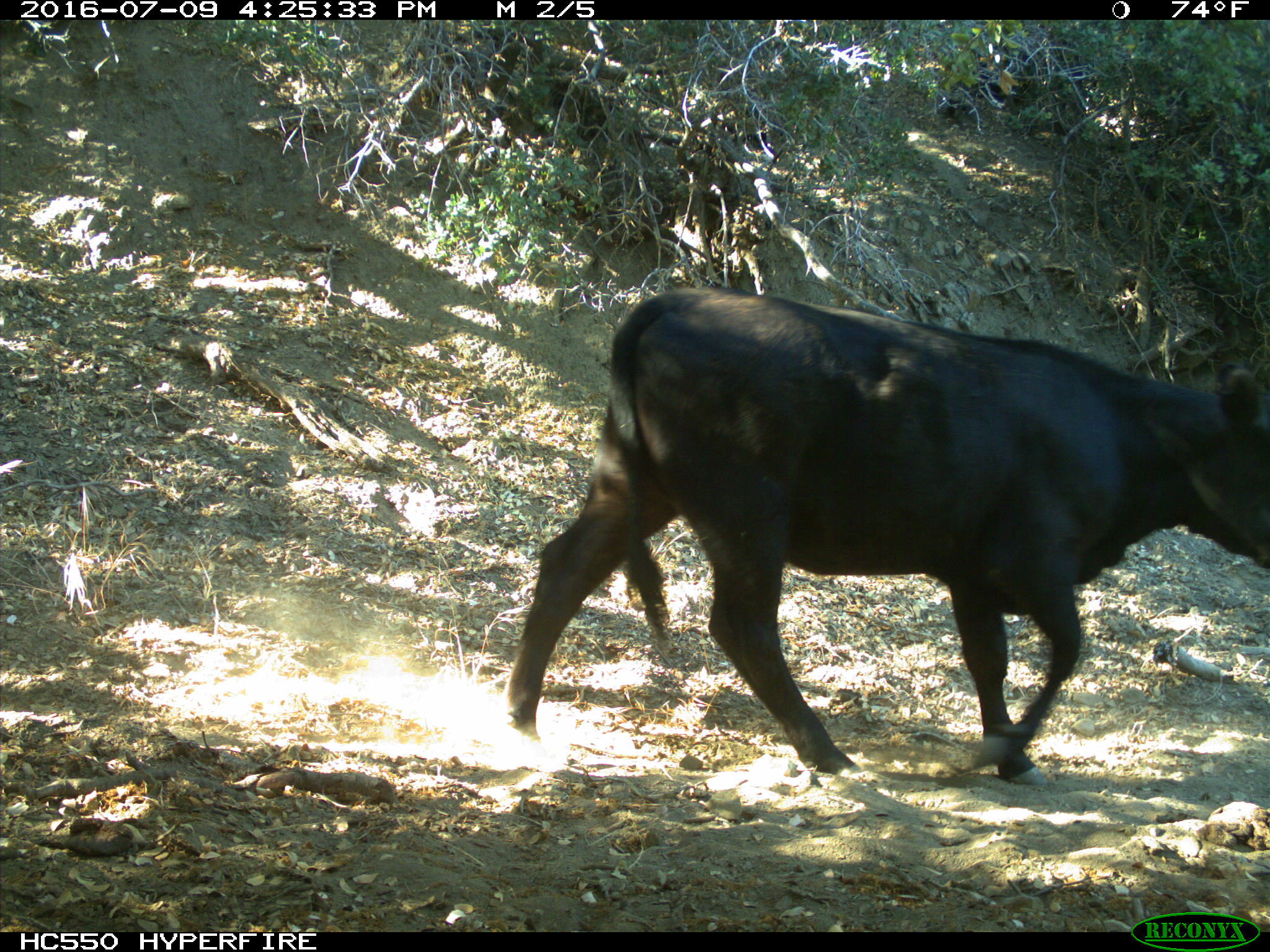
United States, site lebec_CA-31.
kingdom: Animalia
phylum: Chordata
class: Mammalia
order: Artiodactyla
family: Bovidae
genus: Bos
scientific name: Bos taurus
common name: domestic cow